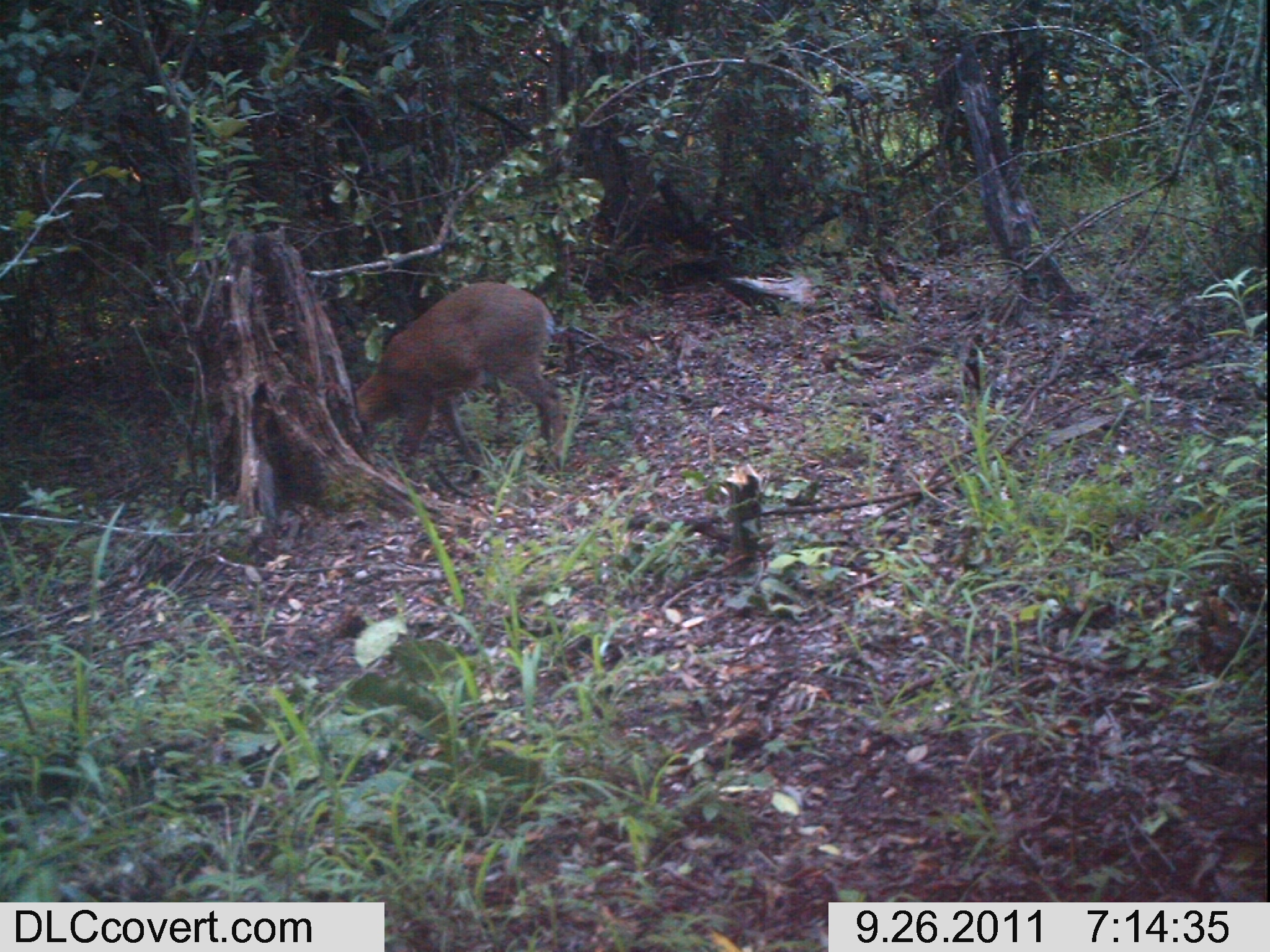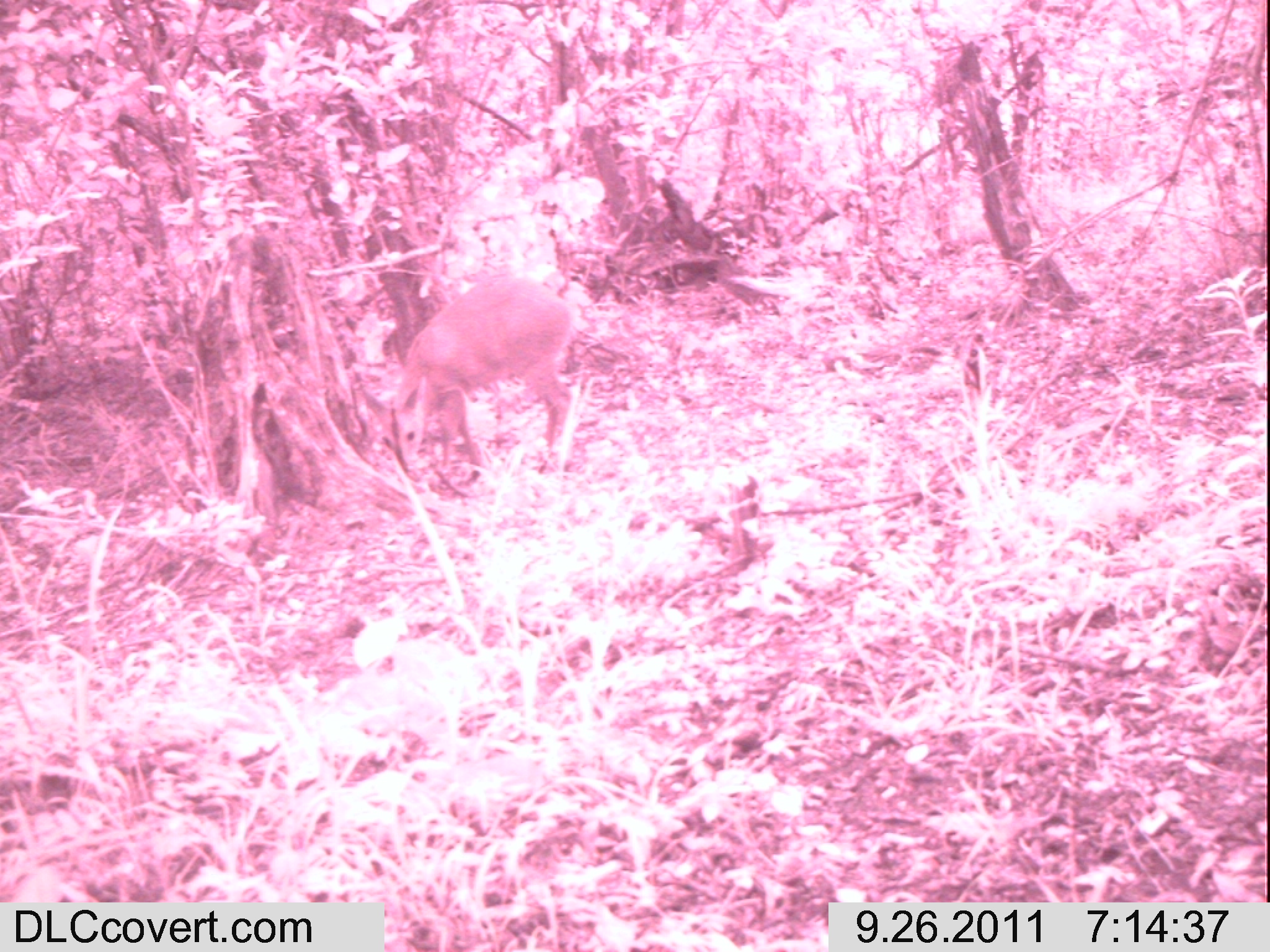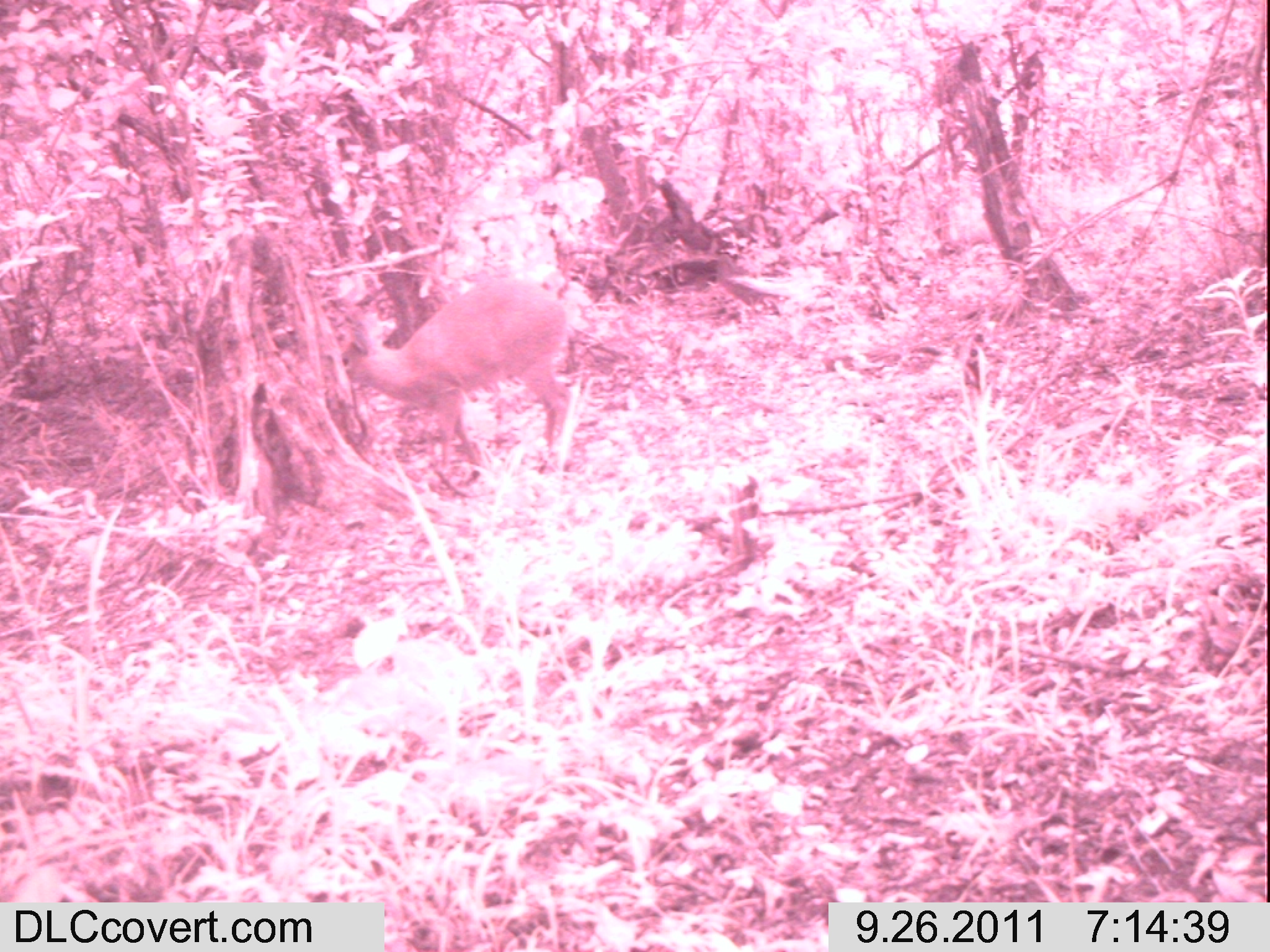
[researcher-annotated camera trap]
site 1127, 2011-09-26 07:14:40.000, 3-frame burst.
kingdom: Animalia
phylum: Chordata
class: Mammalia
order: Artiodactyla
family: Bovidae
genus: Sylvicapra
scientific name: Sylvicapra grimmia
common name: bush duiker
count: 1